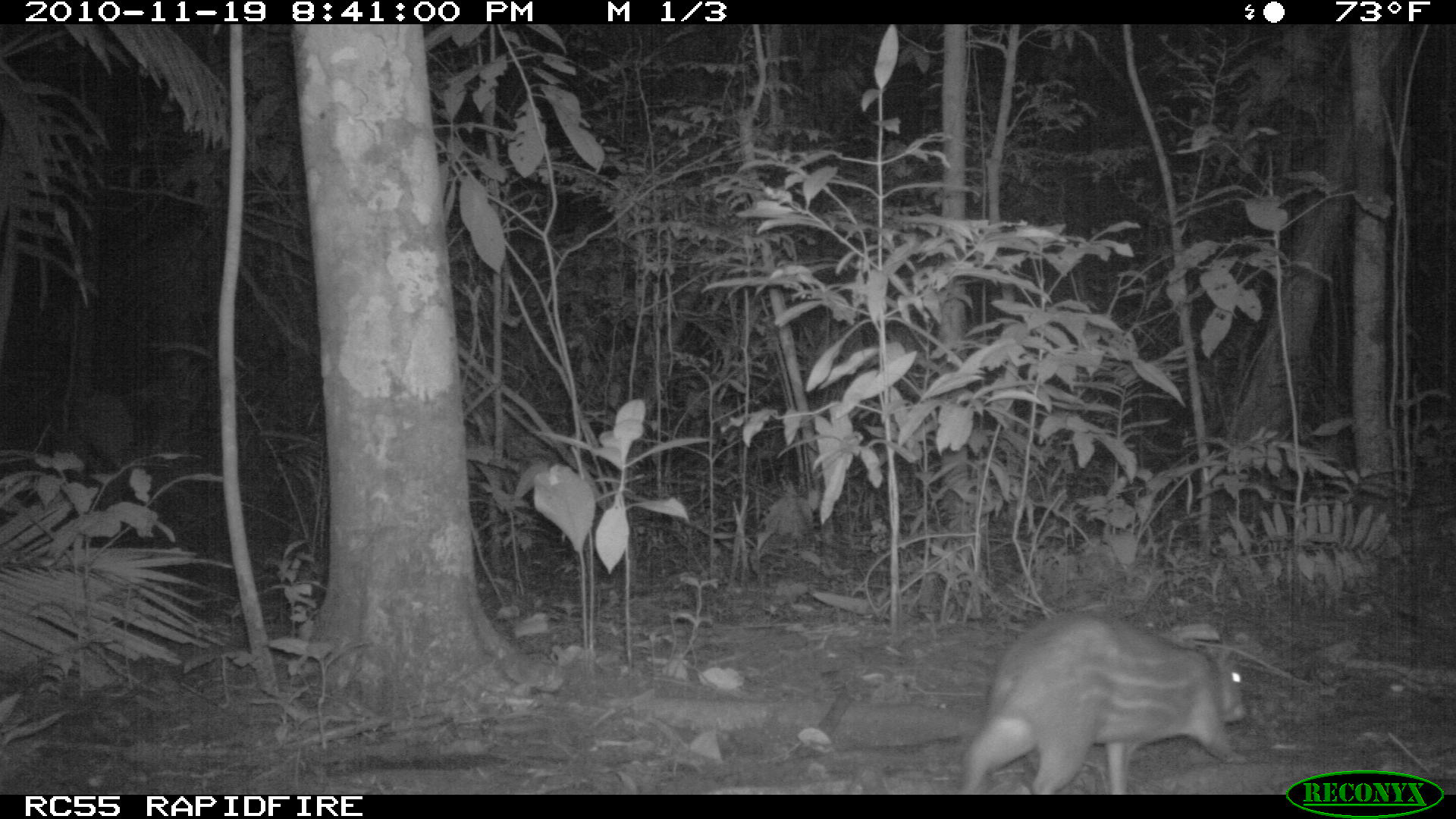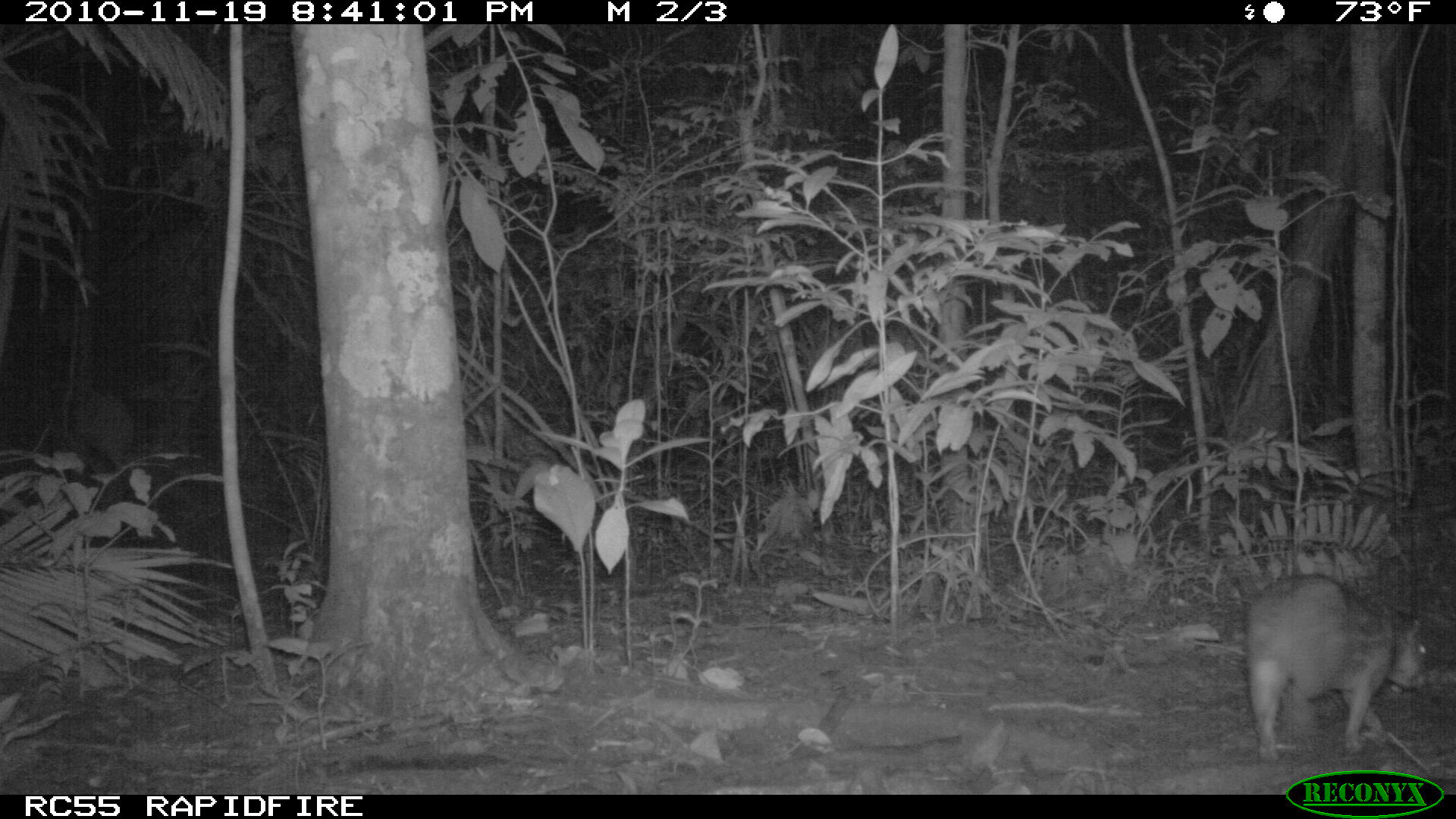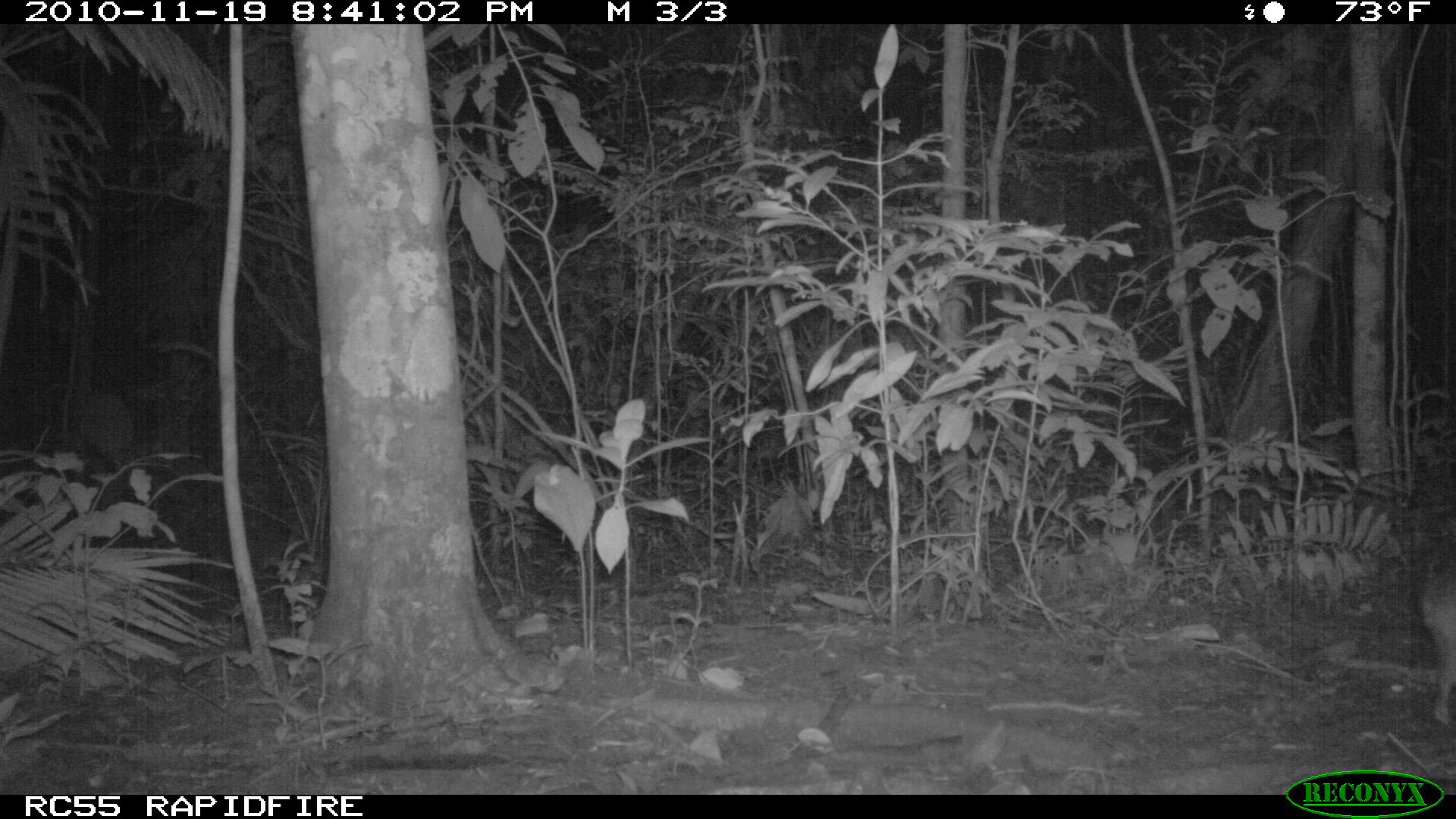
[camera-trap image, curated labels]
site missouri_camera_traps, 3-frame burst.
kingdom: Animalia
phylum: Chordata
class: Mammalia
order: Rodentia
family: Cuniculidae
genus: Cuniculus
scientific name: Cuniculus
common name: paca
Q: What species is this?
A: Paca (Cuniculus).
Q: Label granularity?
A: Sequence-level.